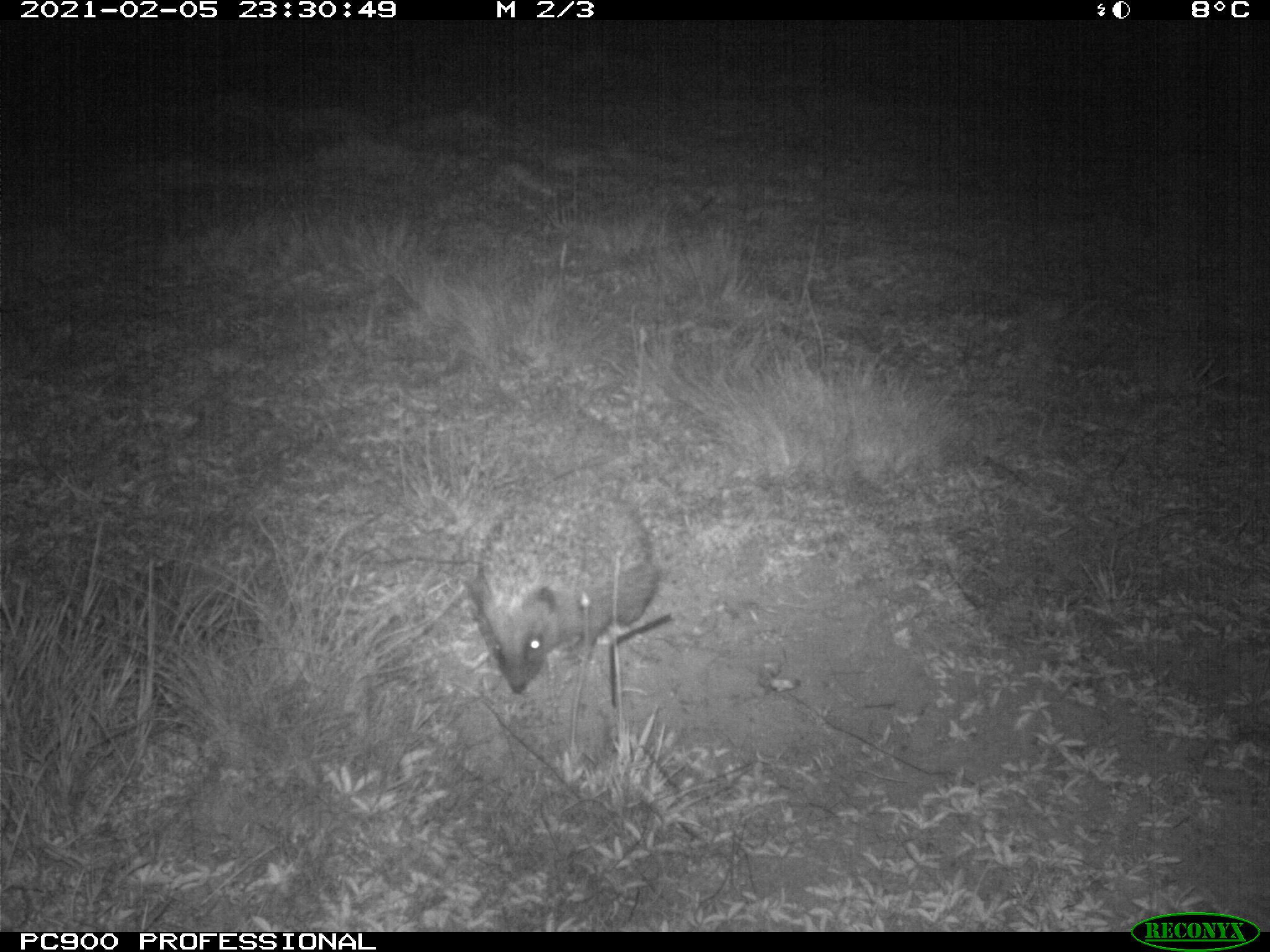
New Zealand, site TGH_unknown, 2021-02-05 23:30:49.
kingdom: Animalia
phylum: Chordata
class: Mammalia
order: Eulipotyphla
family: Erinaceidae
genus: Erinaceus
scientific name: Erinaceus europaeus europaeus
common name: european hedgehog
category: hedgehog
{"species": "hedgehog (european hedgehog) (Erinaceus europaeus europaeus)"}